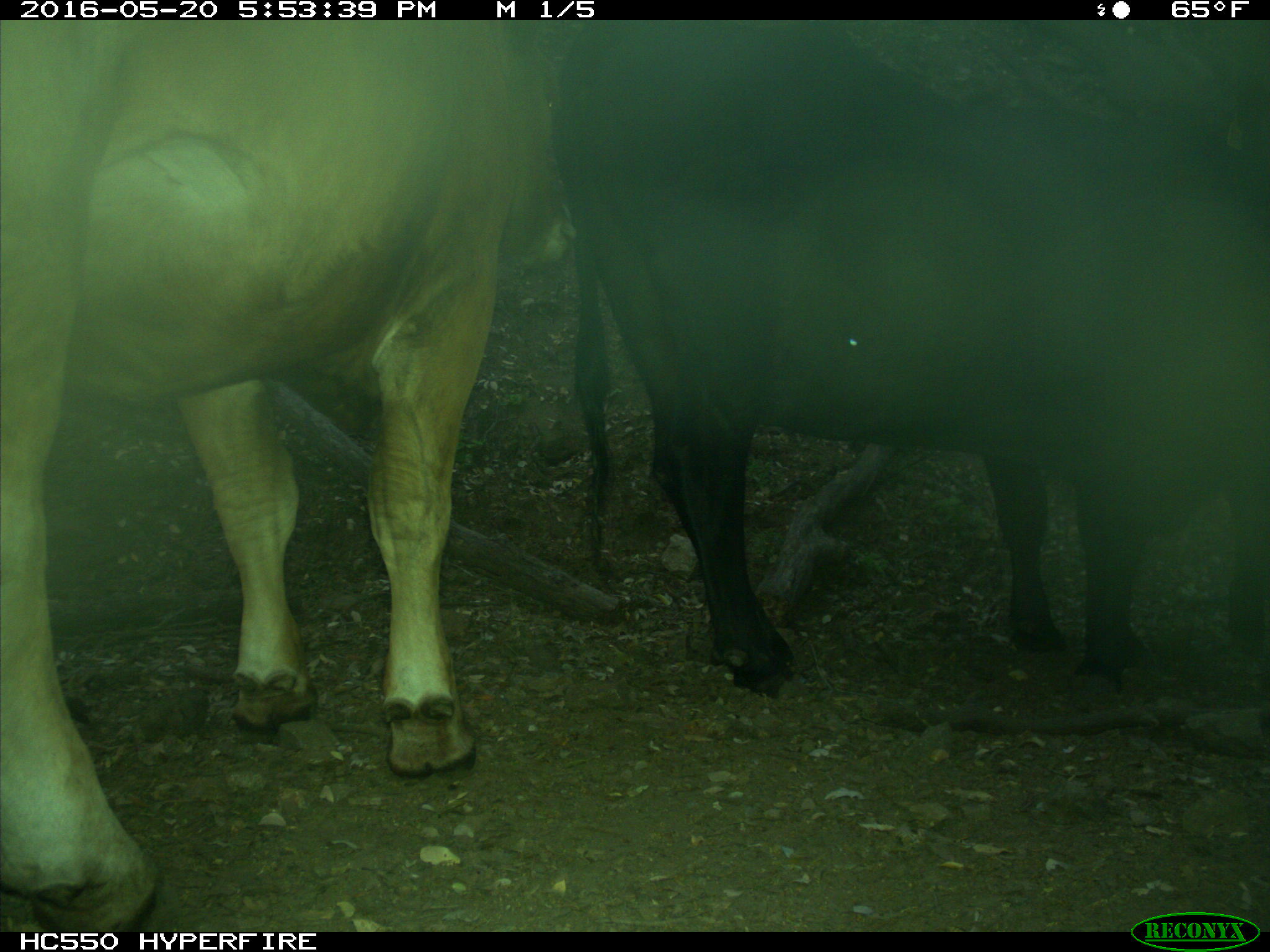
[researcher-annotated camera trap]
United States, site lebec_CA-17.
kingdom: Animalia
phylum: Chordata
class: Mammalia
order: Artiodactyla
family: Bovidae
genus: Bos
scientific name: Bos taurus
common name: domestic cow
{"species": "Bos taurus (domestic cow)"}